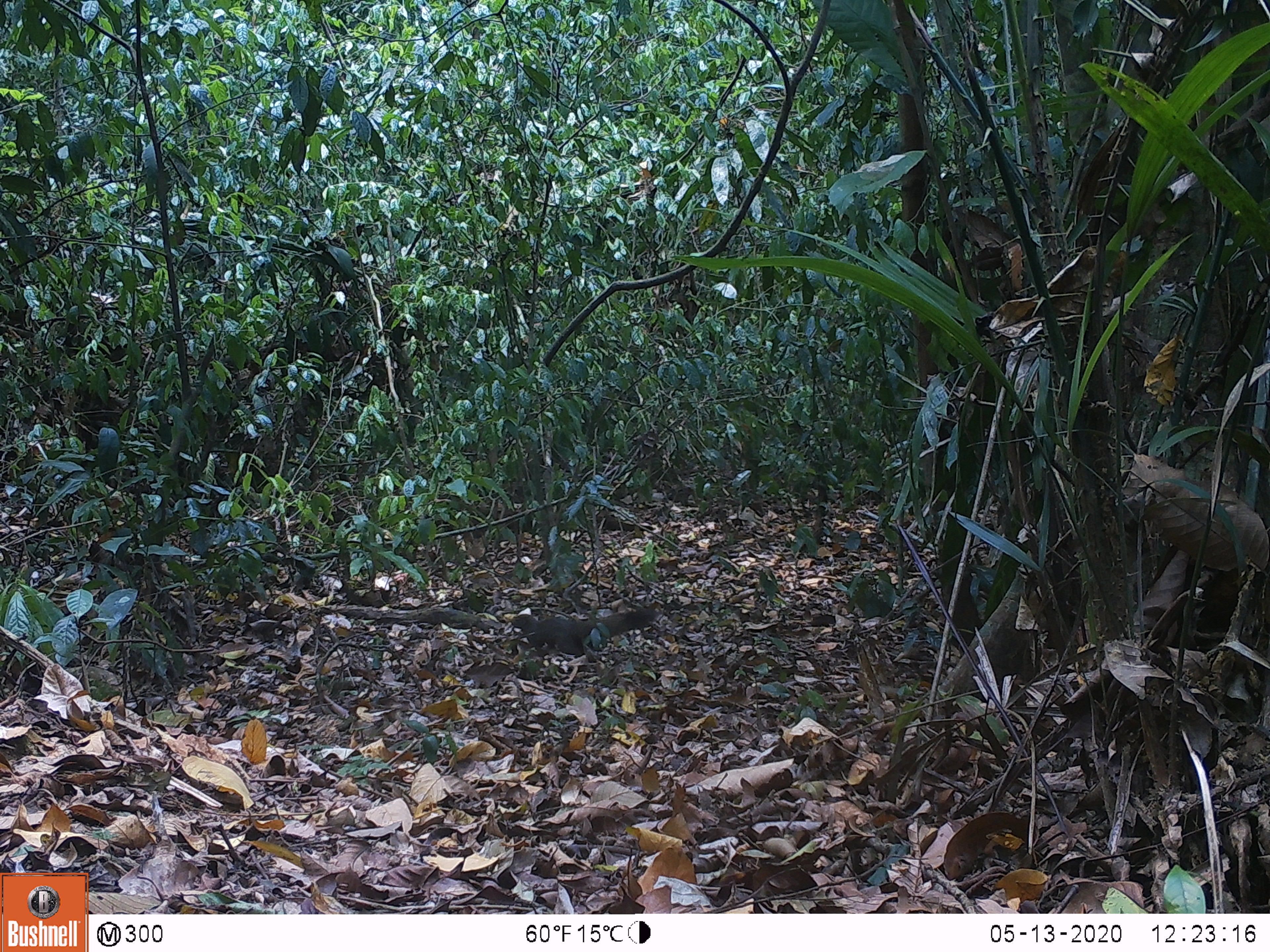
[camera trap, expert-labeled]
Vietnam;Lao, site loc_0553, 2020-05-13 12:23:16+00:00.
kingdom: Animalia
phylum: Chordata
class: Mammalia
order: Rodentia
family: Sciuridae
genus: Callosciurus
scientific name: Callosciurus erythraeus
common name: pallas's squirrel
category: pallass squirrel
Pallass squirrel (pallas's squirrel) (Callosciurus erythraeus). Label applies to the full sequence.